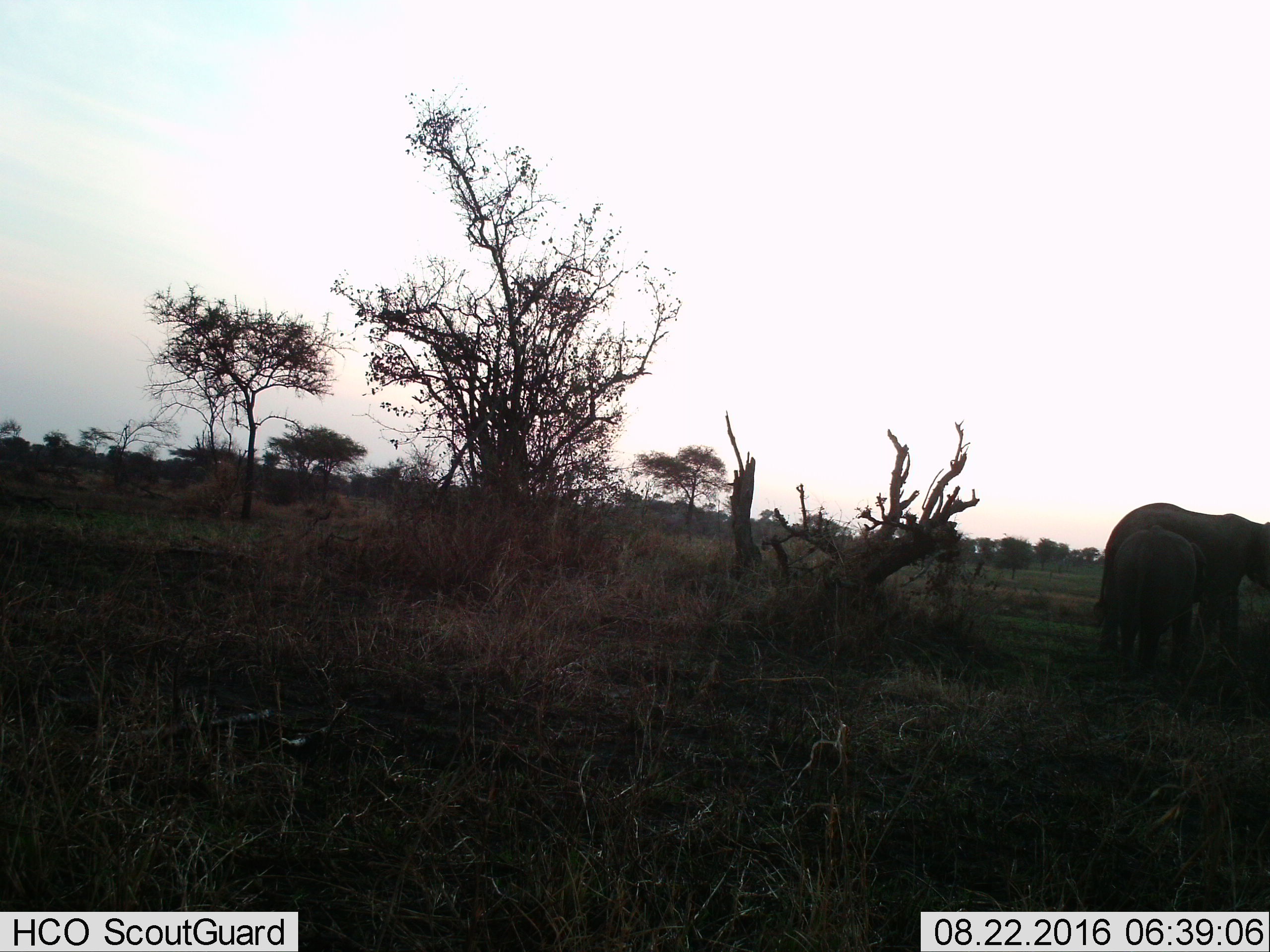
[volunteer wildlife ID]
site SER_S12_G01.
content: unidentified animal